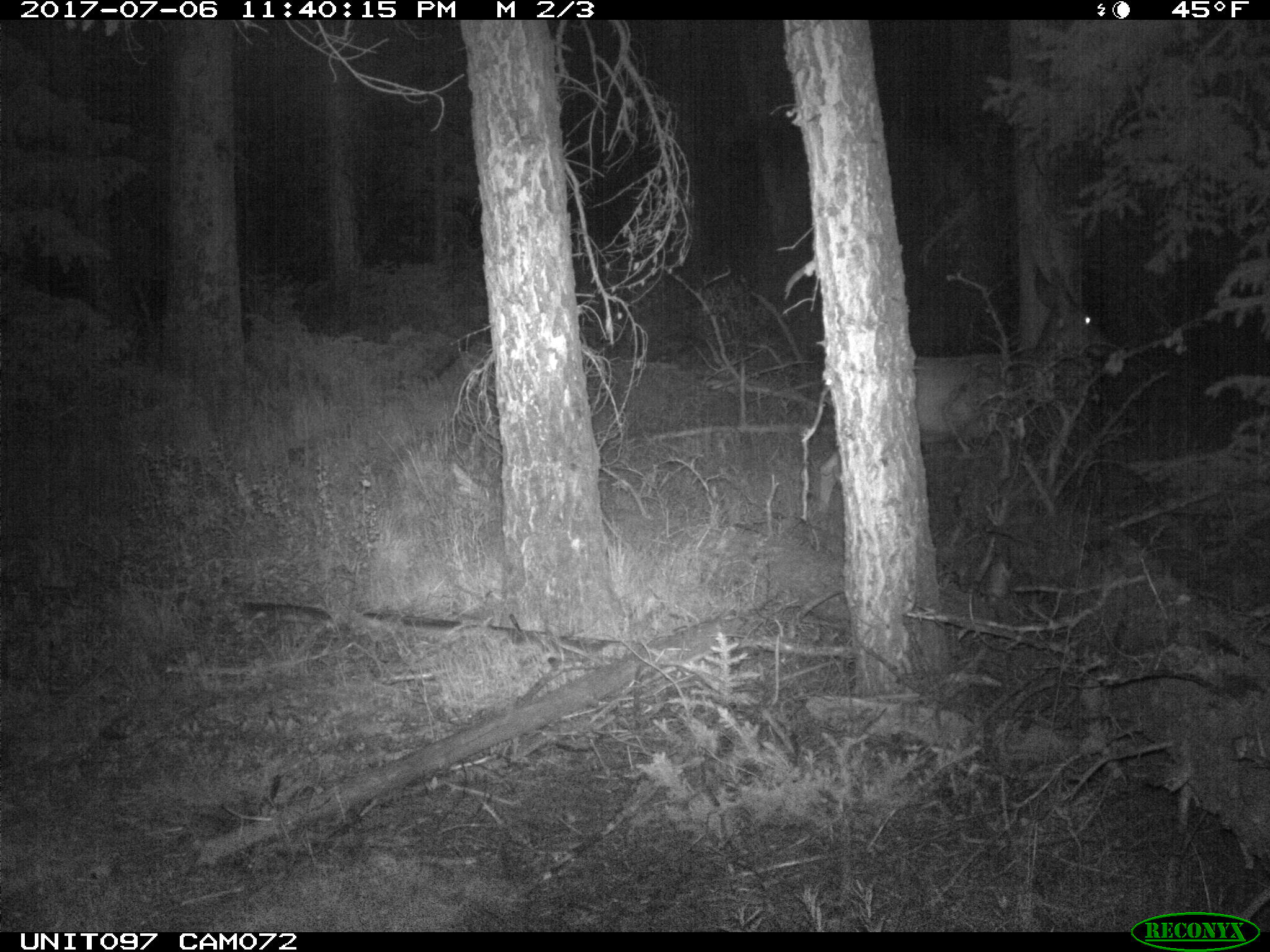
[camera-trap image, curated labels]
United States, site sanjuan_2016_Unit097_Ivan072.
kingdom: Animalia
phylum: Chordata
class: Mammalia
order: Artiodactyla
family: Cervidae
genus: Odocoileus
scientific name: Odocoileus hemionus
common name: mule deer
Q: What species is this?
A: Odocoileus hemionus (mule deer).